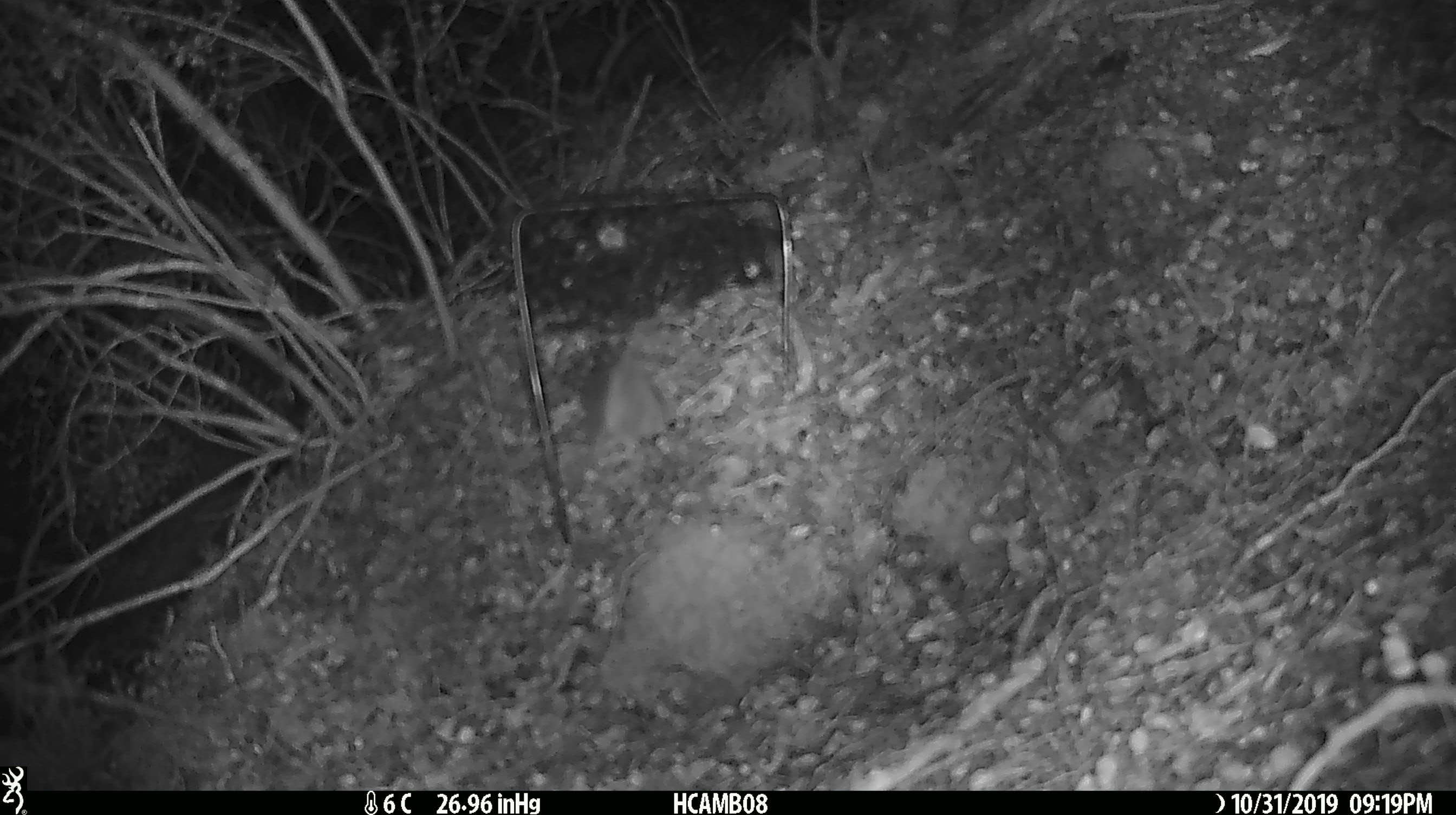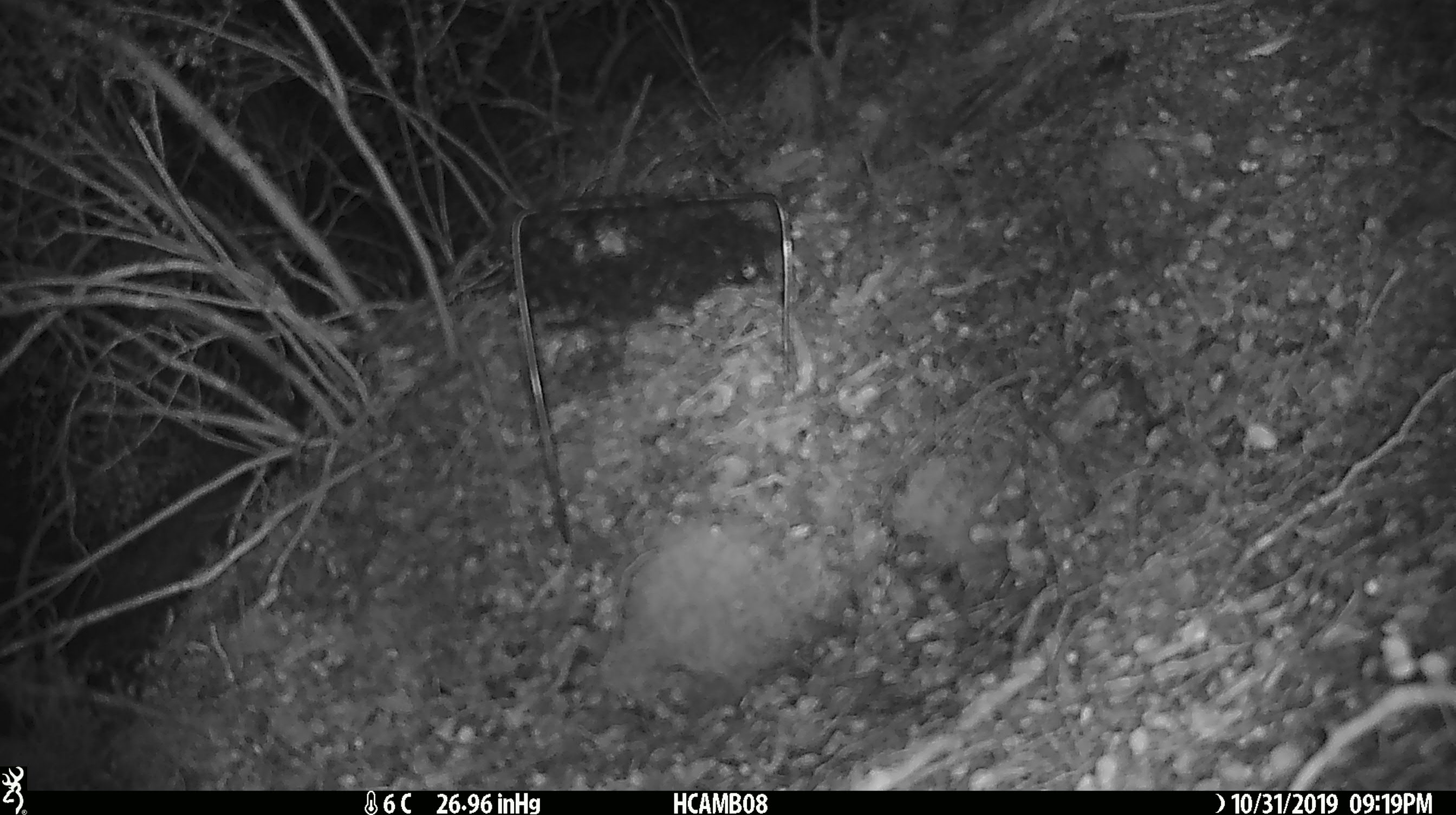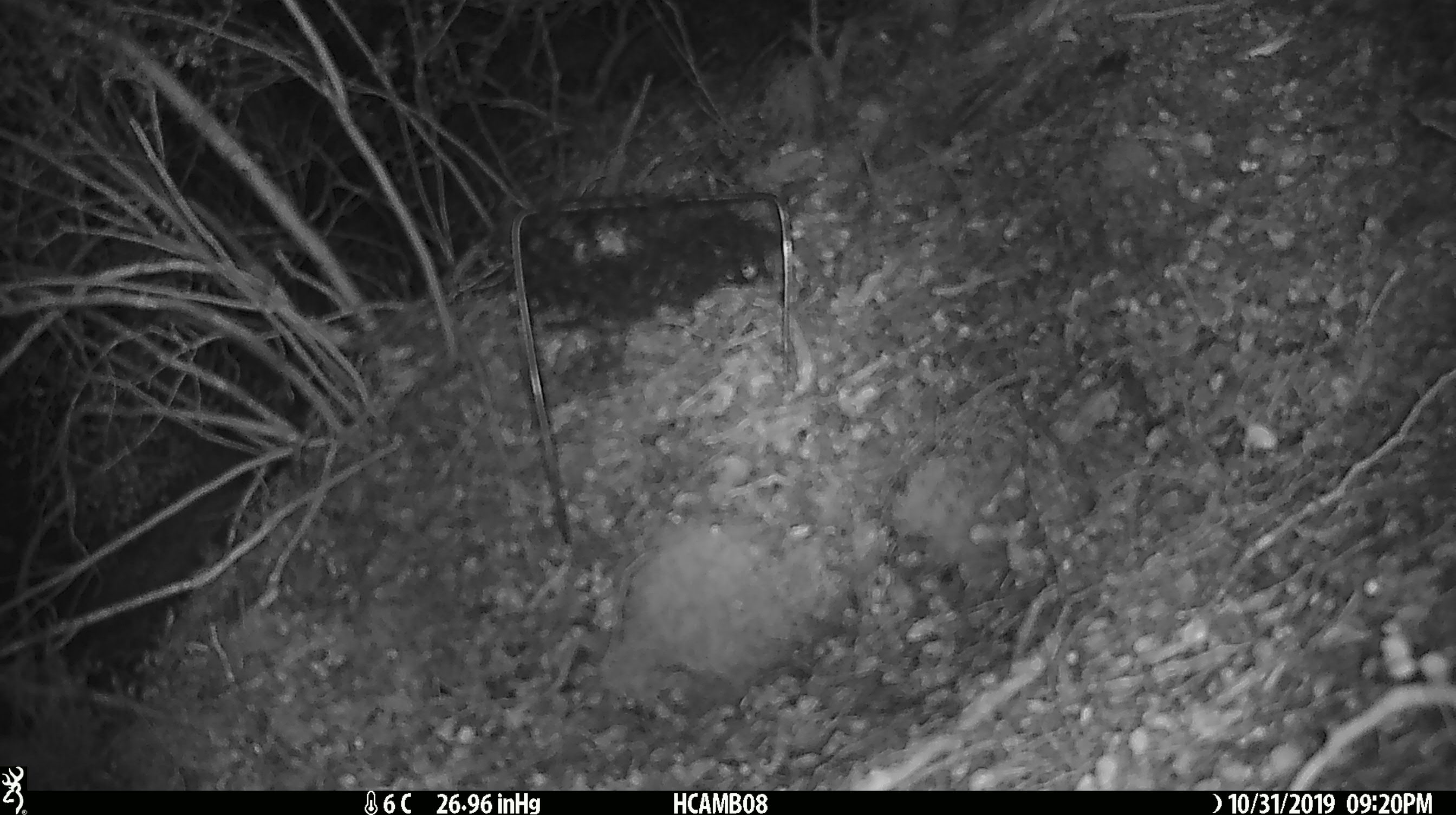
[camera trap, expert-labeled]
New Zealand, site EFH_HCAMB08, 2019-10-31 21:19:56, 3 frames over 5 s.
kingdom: Animalia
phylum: Chordata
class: Mammalia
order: Rodentia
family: Muridae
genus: Mus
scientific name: Mus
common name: mouse